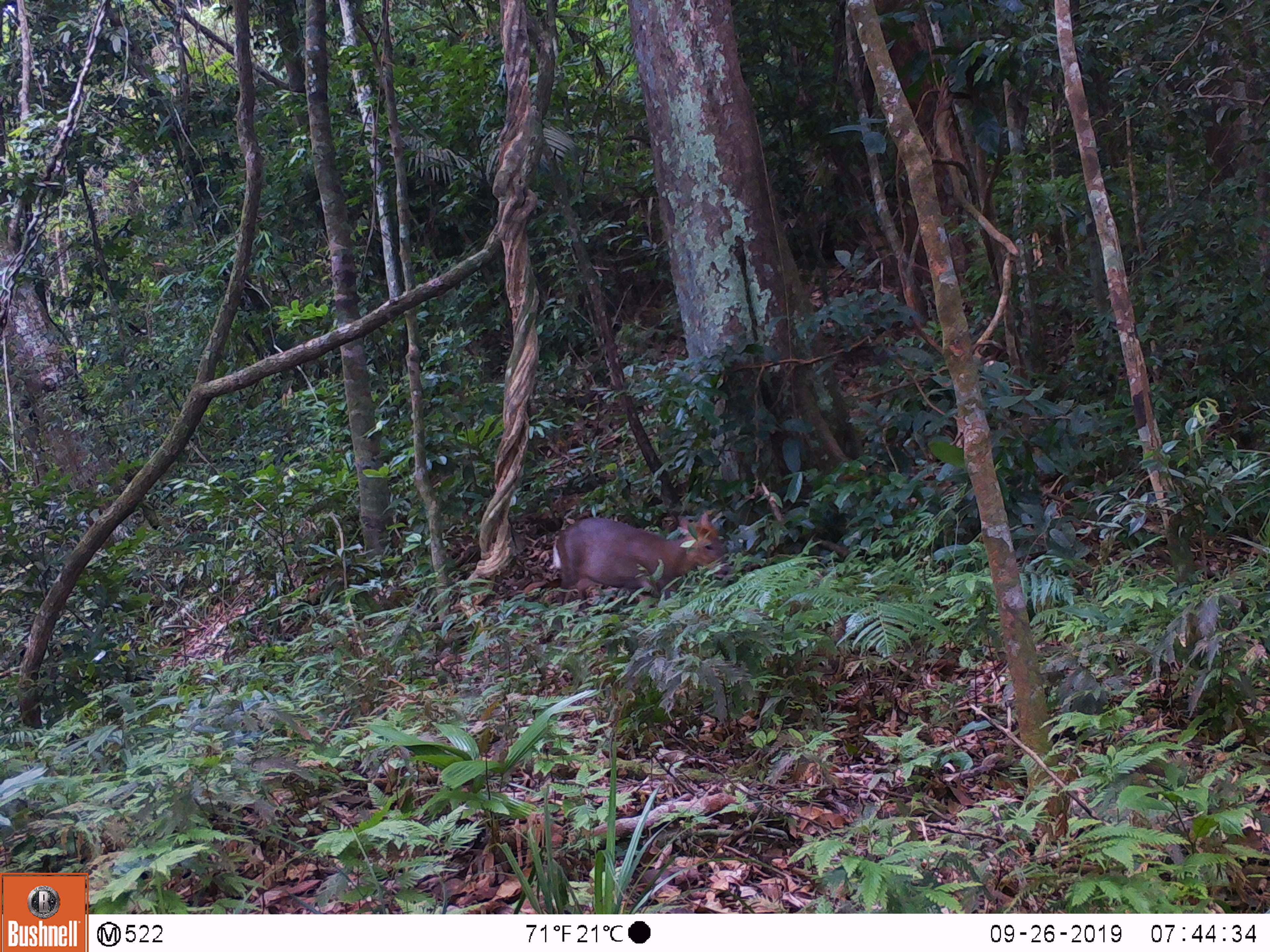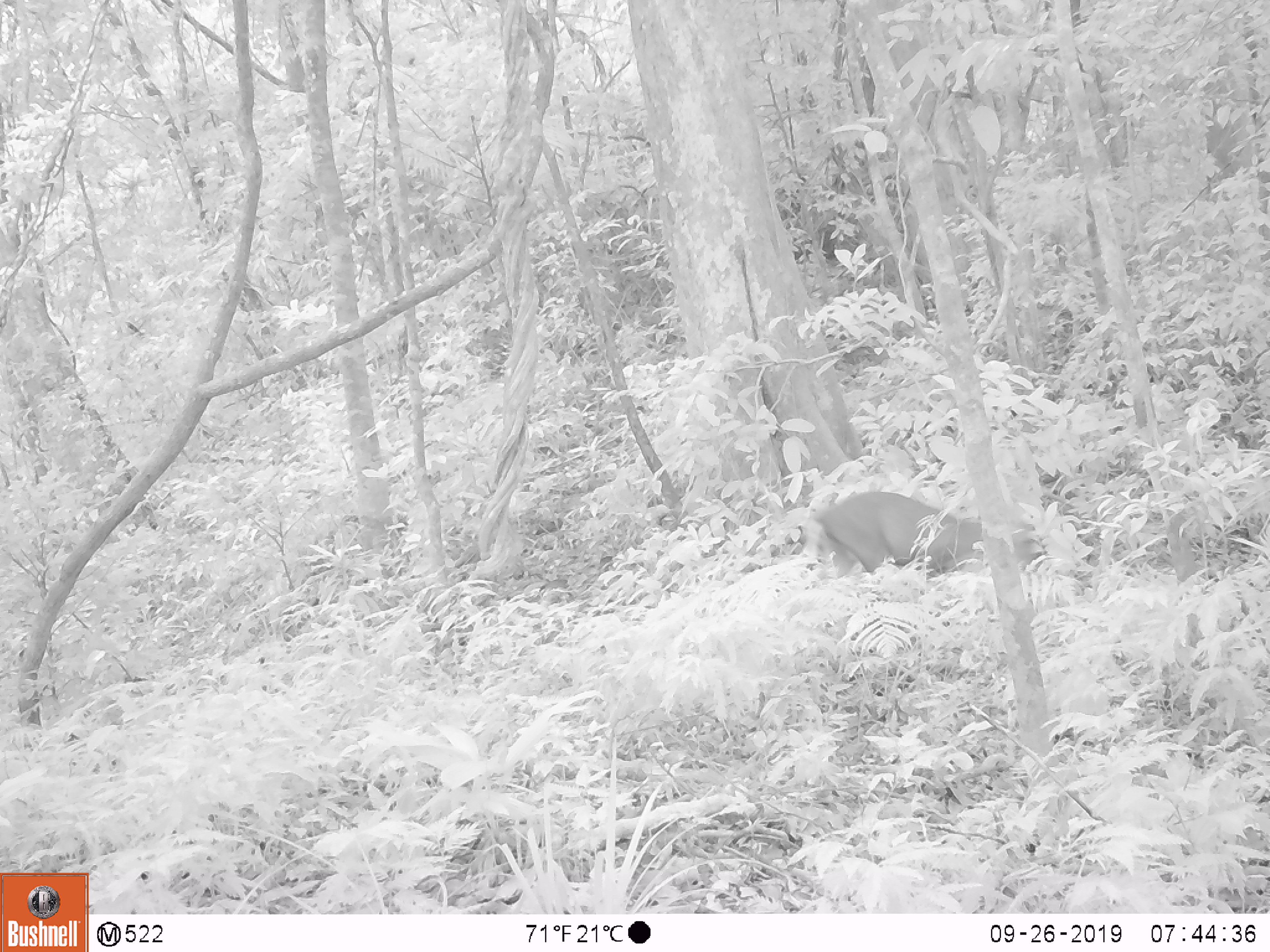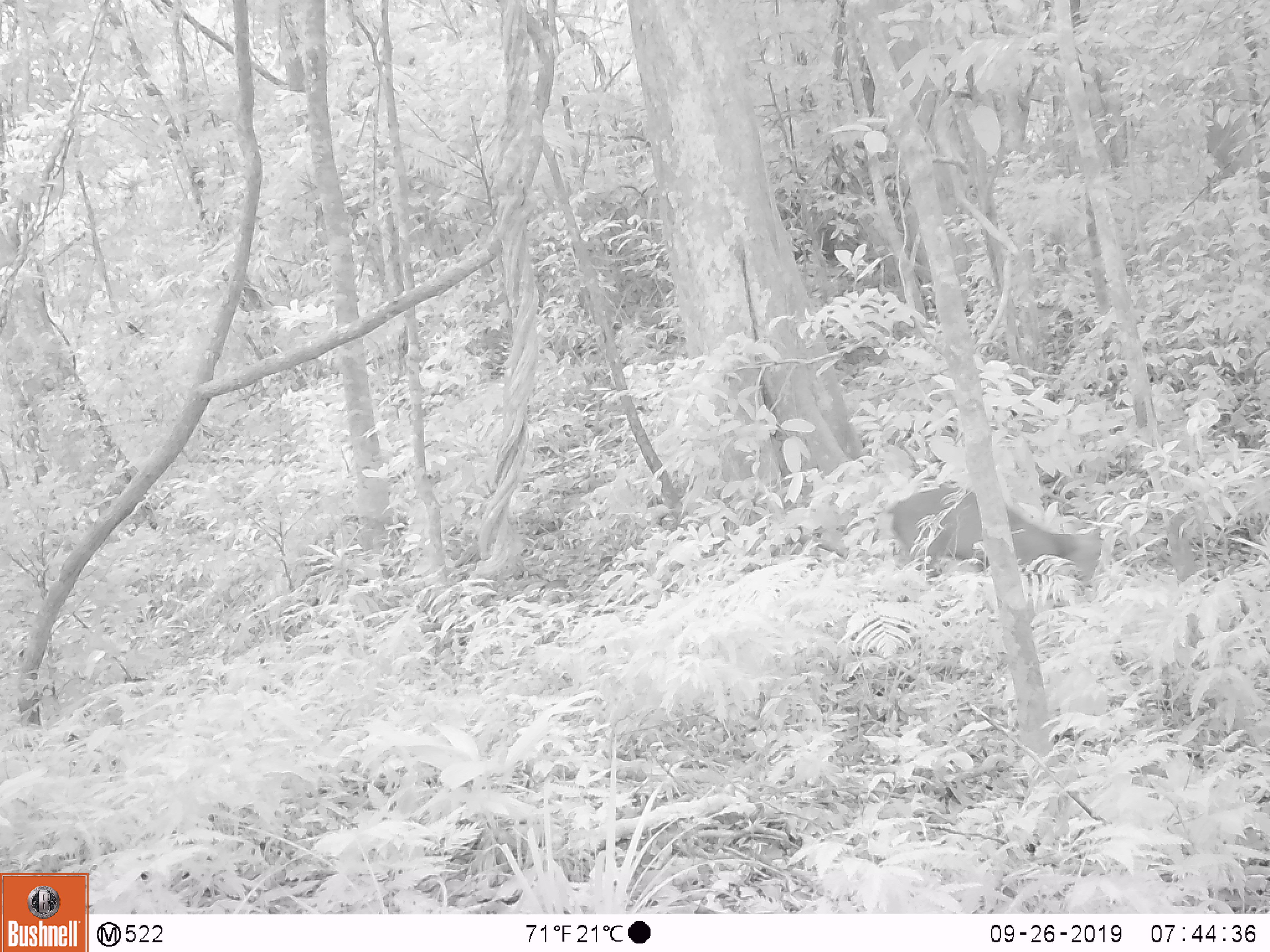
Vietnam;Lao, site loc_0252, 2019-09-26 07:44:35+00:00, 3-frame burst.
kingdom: Animalia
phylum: Chordata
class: Mammalia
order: Artiodactyla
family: Cervidae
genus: Muntiacus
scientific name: Muntiacus rooseveltorum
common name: roosevelt's muntjac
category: roosevelts muntjac group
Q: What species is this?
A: Roosevelts muntjac group (roosevelt's muntjac) (Muntiacus rooseveltorum).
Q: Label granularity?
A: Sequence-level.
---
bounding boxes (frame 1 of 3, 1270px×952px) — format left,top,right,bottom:
roosevelts muntjac group: 551,512,729,611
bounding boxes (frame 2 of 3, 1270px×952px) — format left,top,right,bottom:
roosevelts muntjac group: 809,490,1042,578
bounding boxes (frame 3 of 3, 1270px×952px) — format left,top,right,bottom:
roosevelts muntjac group: 884,486,1102,587